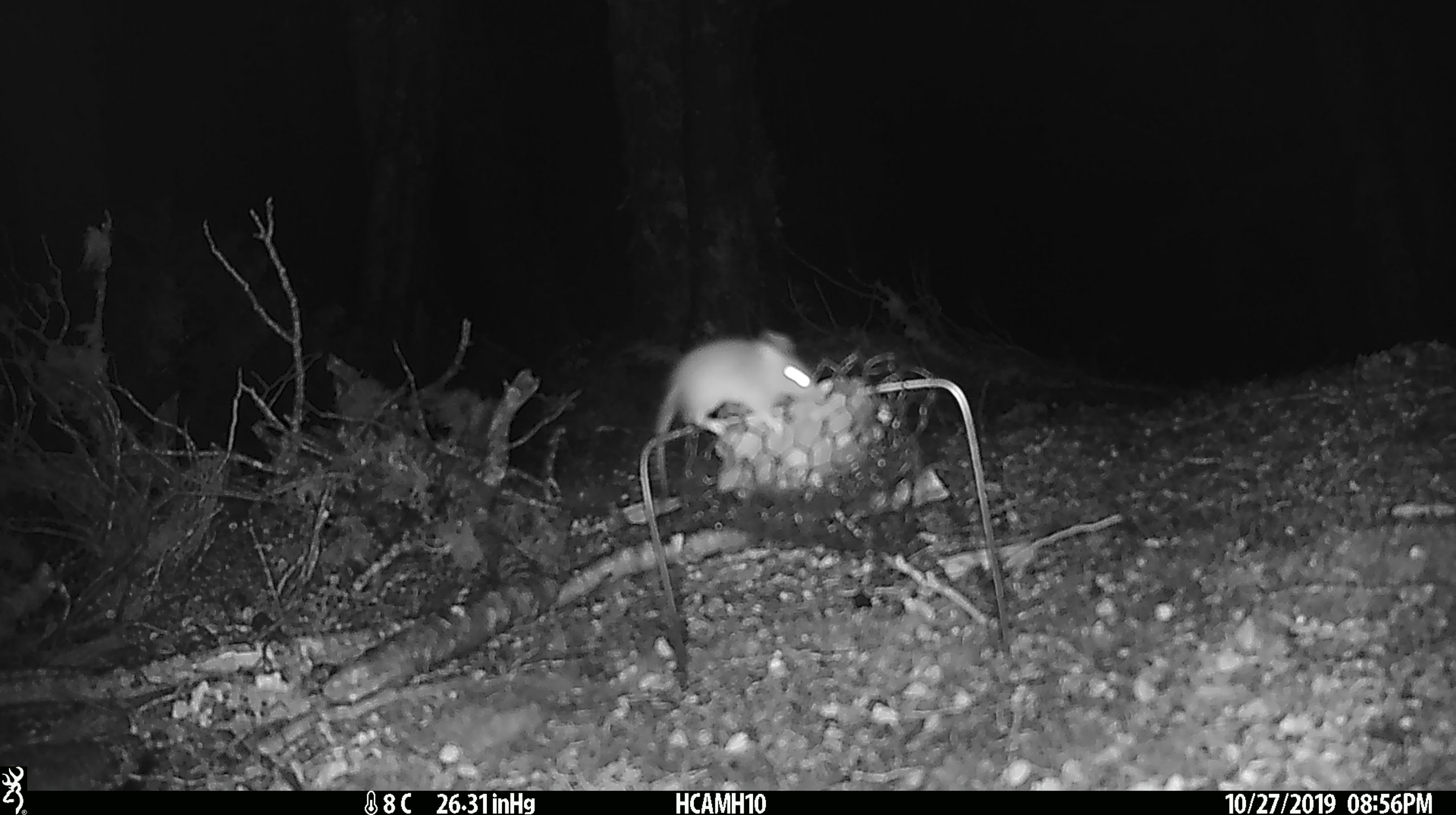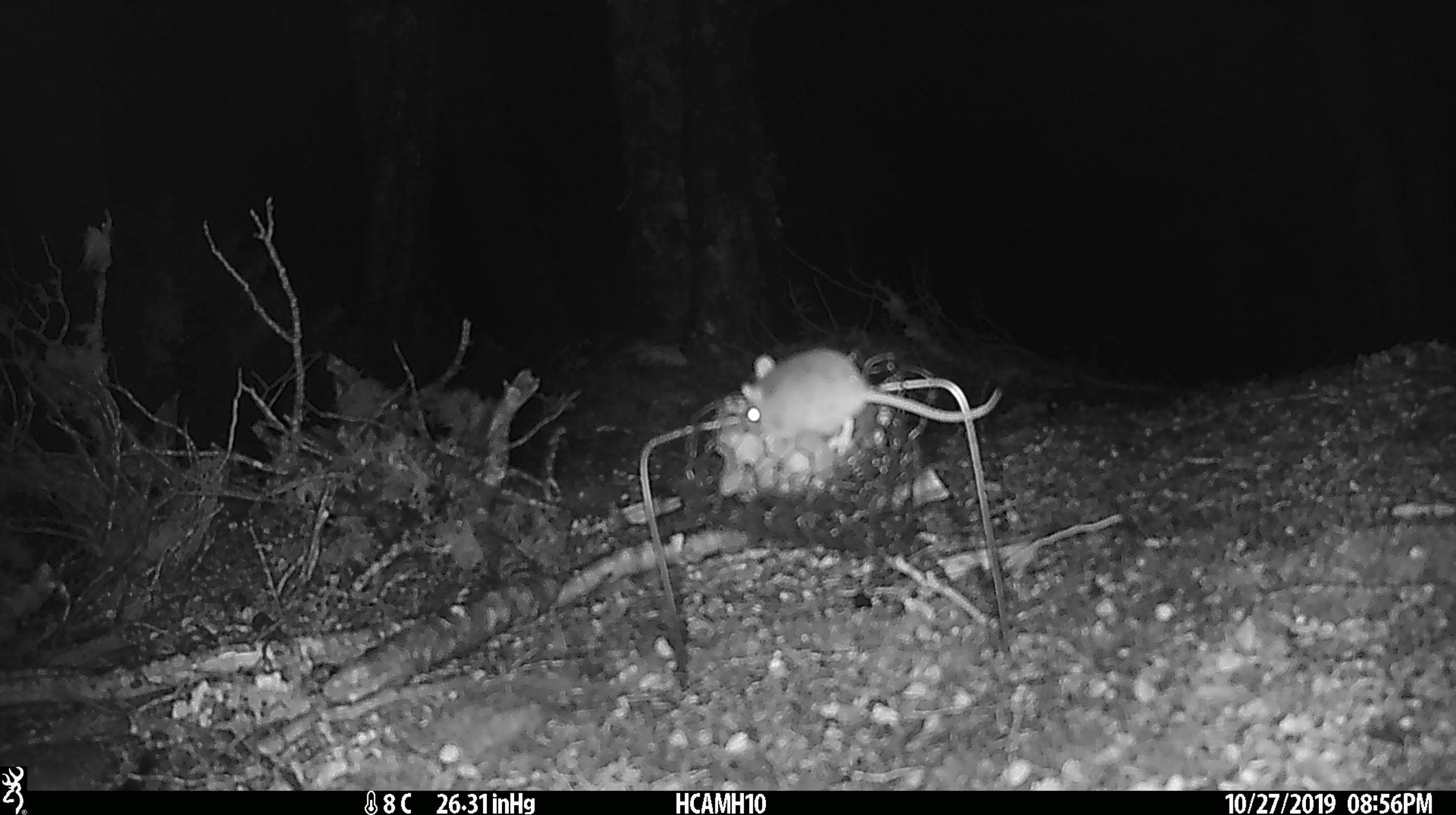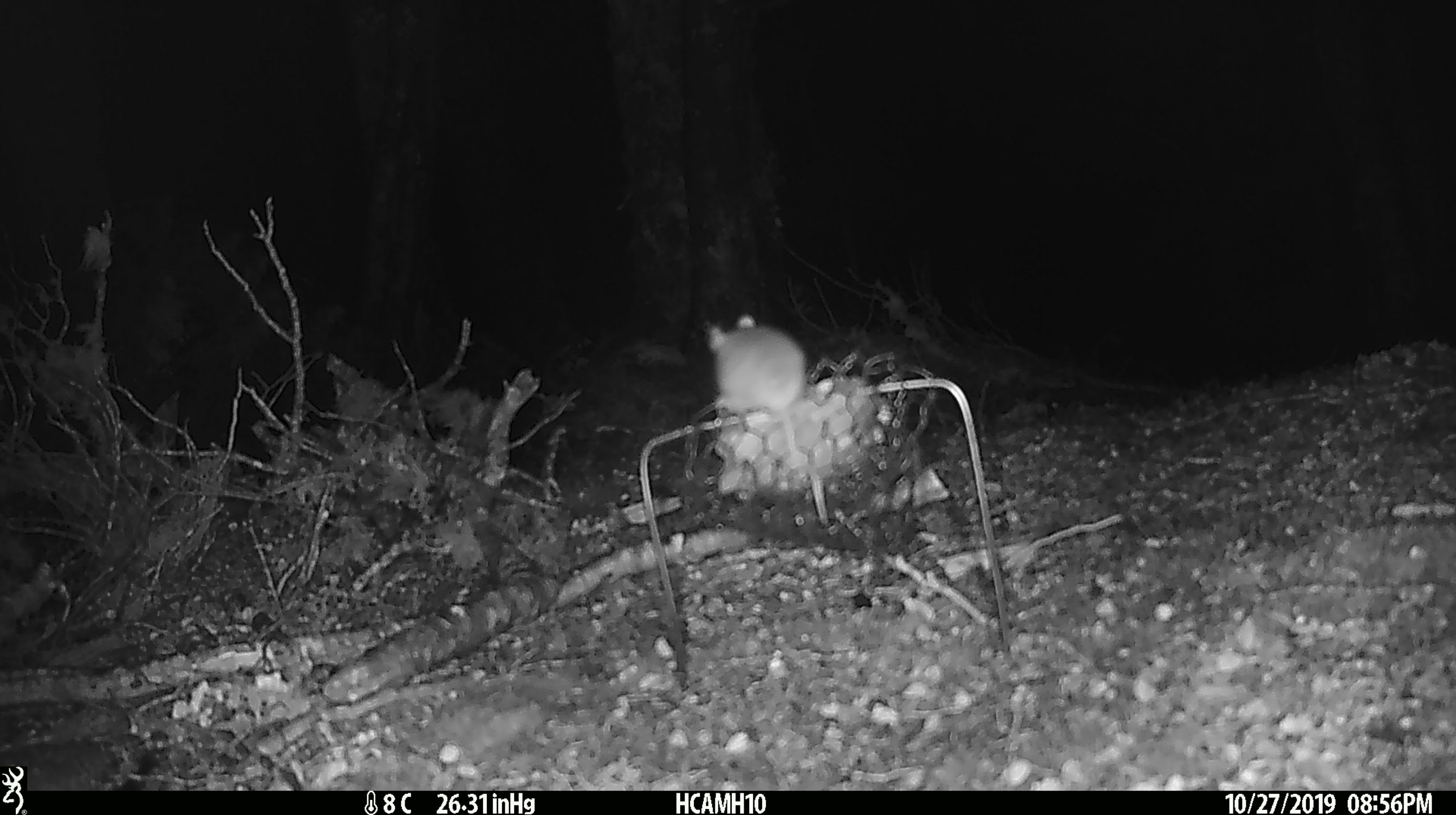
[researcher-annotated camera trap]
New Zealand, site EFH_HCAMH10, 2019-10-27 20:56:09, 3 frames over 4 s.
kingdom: Animalia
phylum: Chordata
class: Mammalia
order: Rodentia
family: Muridae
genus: Mus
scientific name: Mus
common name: mouse